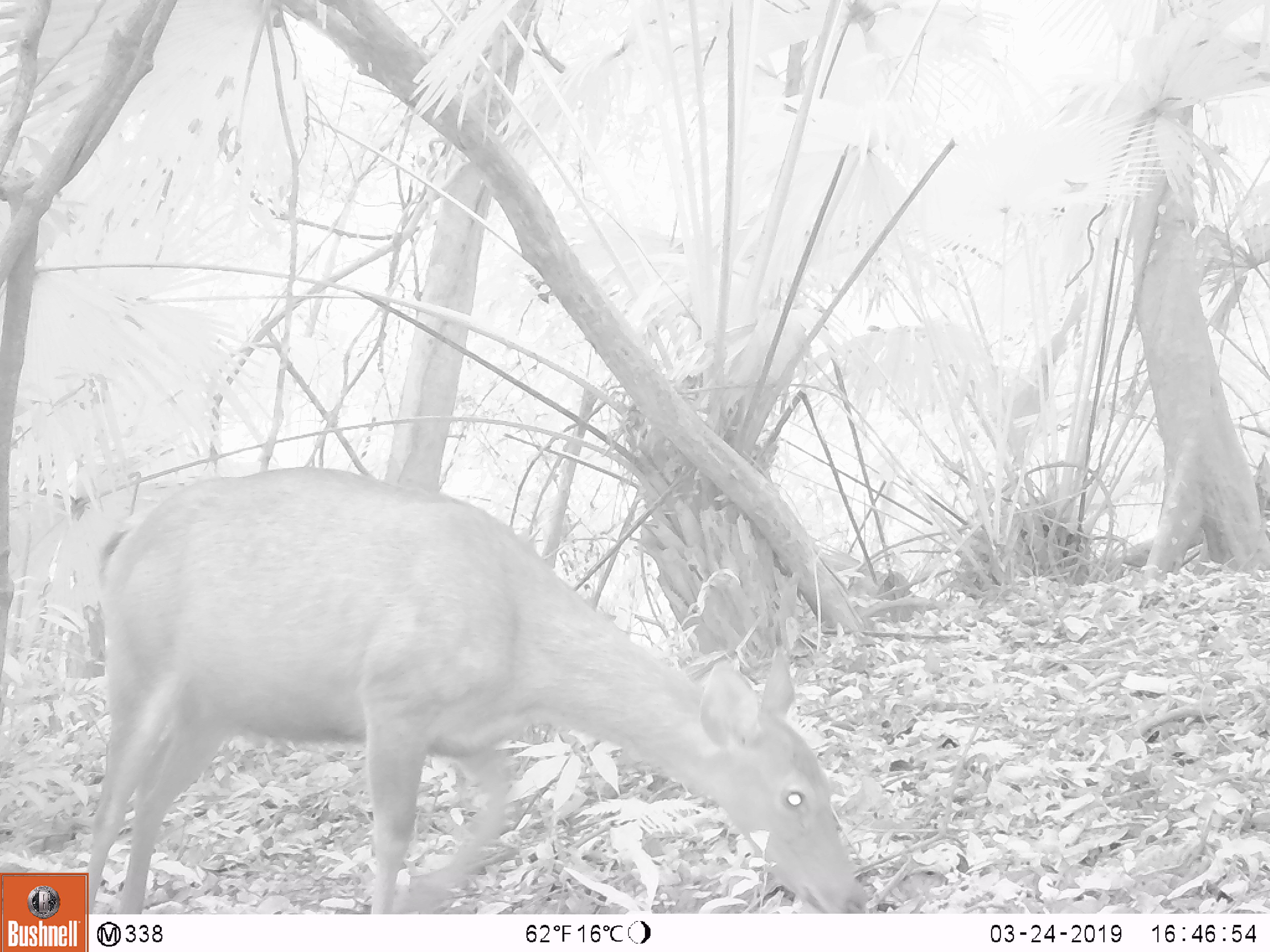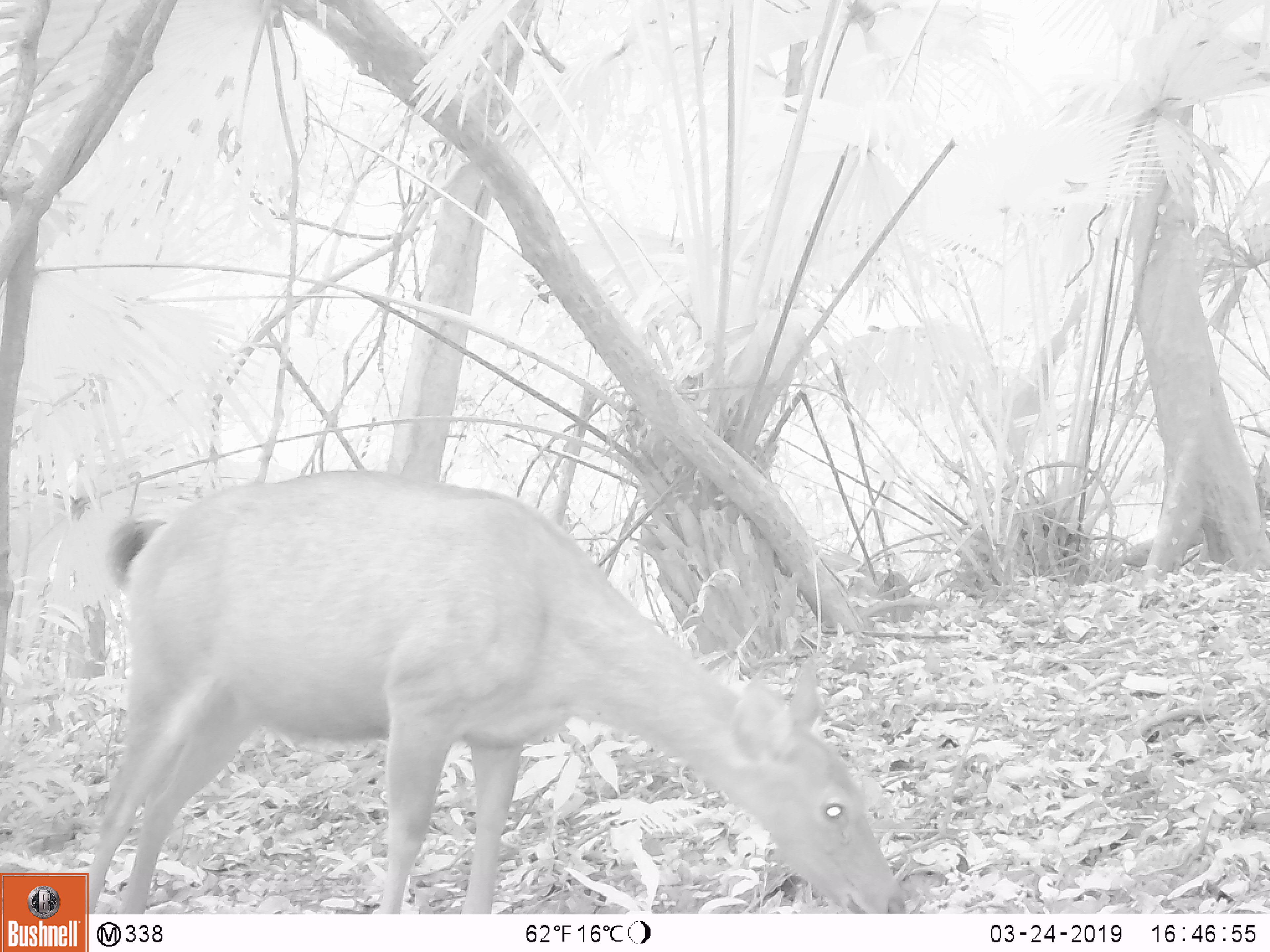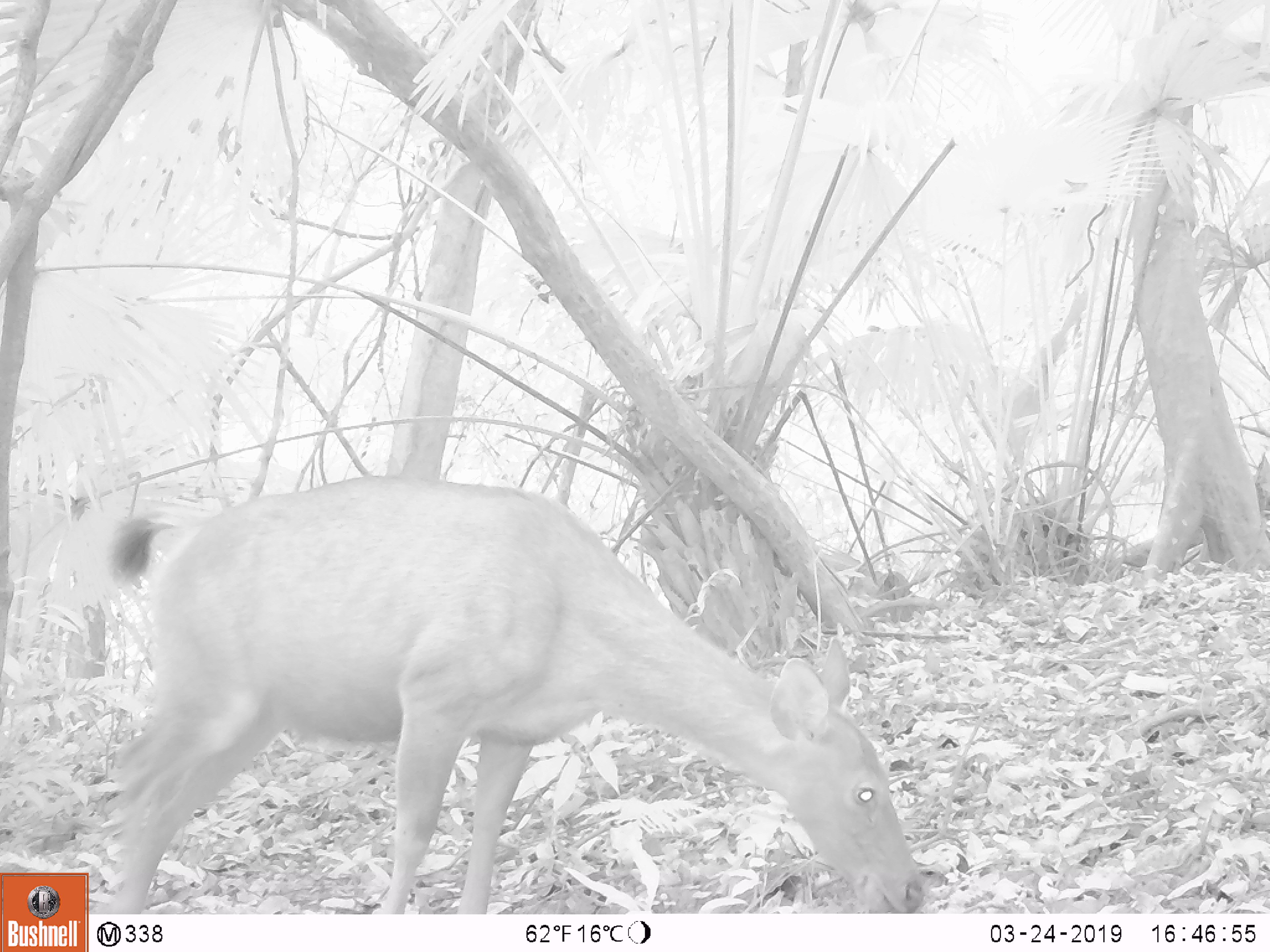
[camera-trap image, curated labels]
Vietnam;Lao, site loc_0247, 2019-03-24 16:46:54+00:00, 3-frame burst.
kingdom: Animalia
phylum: Chordata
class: Mammalia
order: Artiodactyla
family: Cervidae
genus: Rusa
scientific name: Rusa unicolor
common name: sambar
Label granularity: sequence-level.